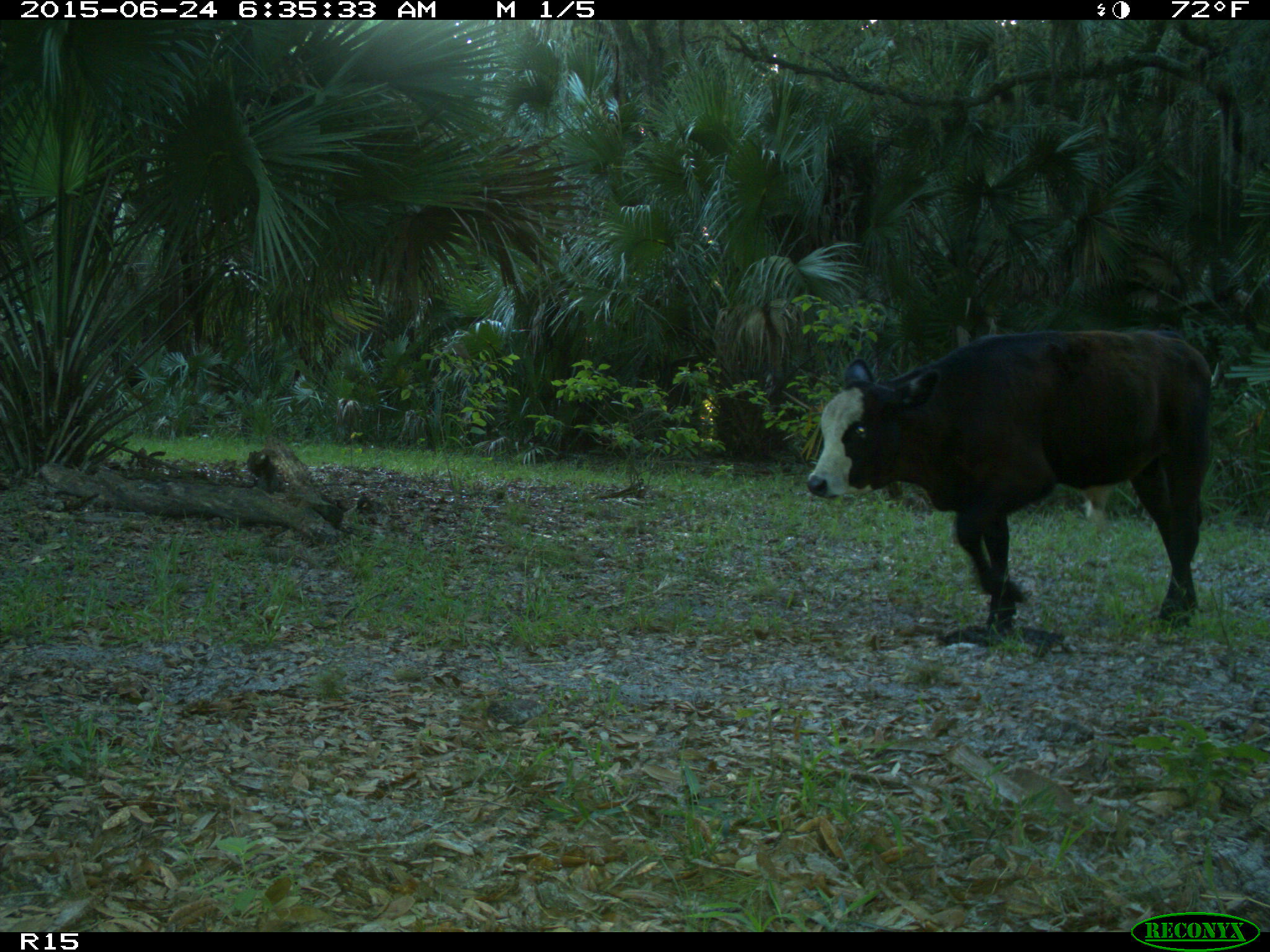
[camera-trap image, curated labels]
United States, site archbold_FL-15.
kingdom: Animalia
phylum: Chordata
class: Mammalia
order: Artiodactyla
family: Bovidae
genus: Bos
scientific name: Bos taurus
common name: domestic cow